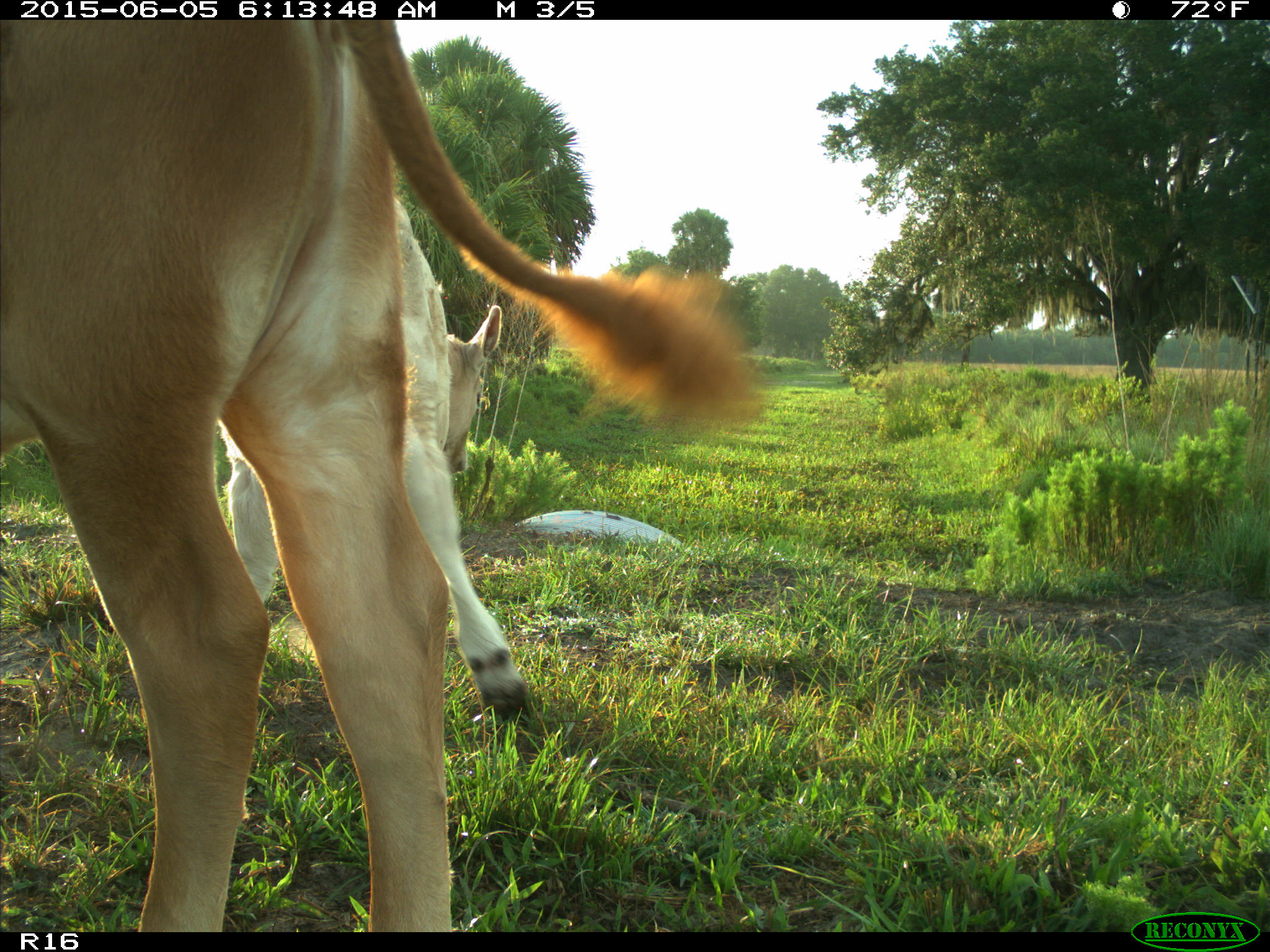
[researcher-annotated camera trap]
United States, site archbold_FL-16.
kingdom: Animalia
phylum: Chordata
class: Mammalia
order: Artiodactyla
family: Bovidae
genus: Bos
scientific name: Bos taurus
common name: domestic cow